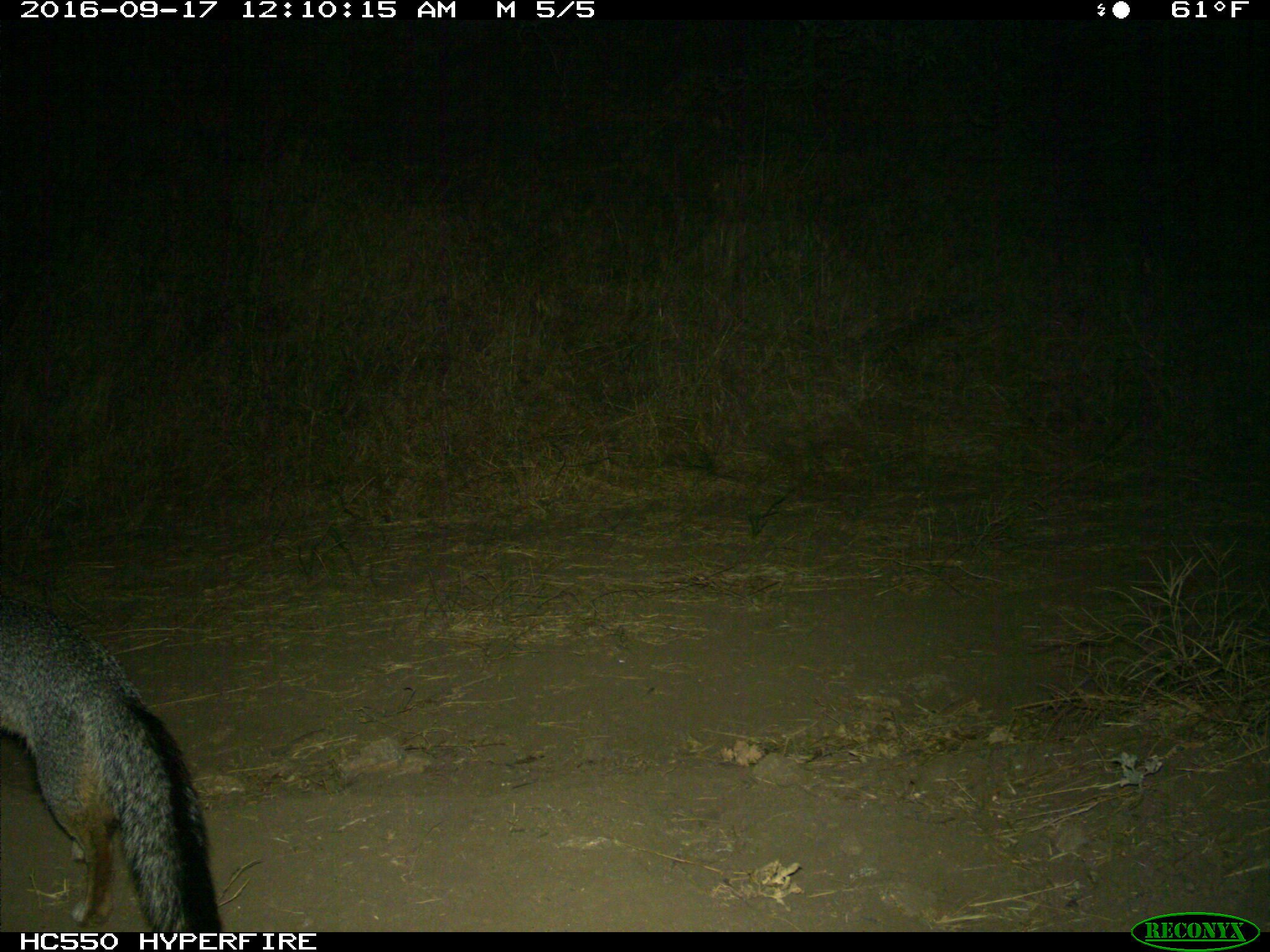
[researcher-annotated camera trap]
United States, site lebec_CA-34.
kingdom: Animalia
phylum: Chordata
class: Mammalia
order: Carnivora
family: Canidae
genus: Urocyon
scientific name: Urocyon cinereoargenteus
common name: gray fox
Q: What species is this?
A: Urocyon cinereoargenteus (gray fox).